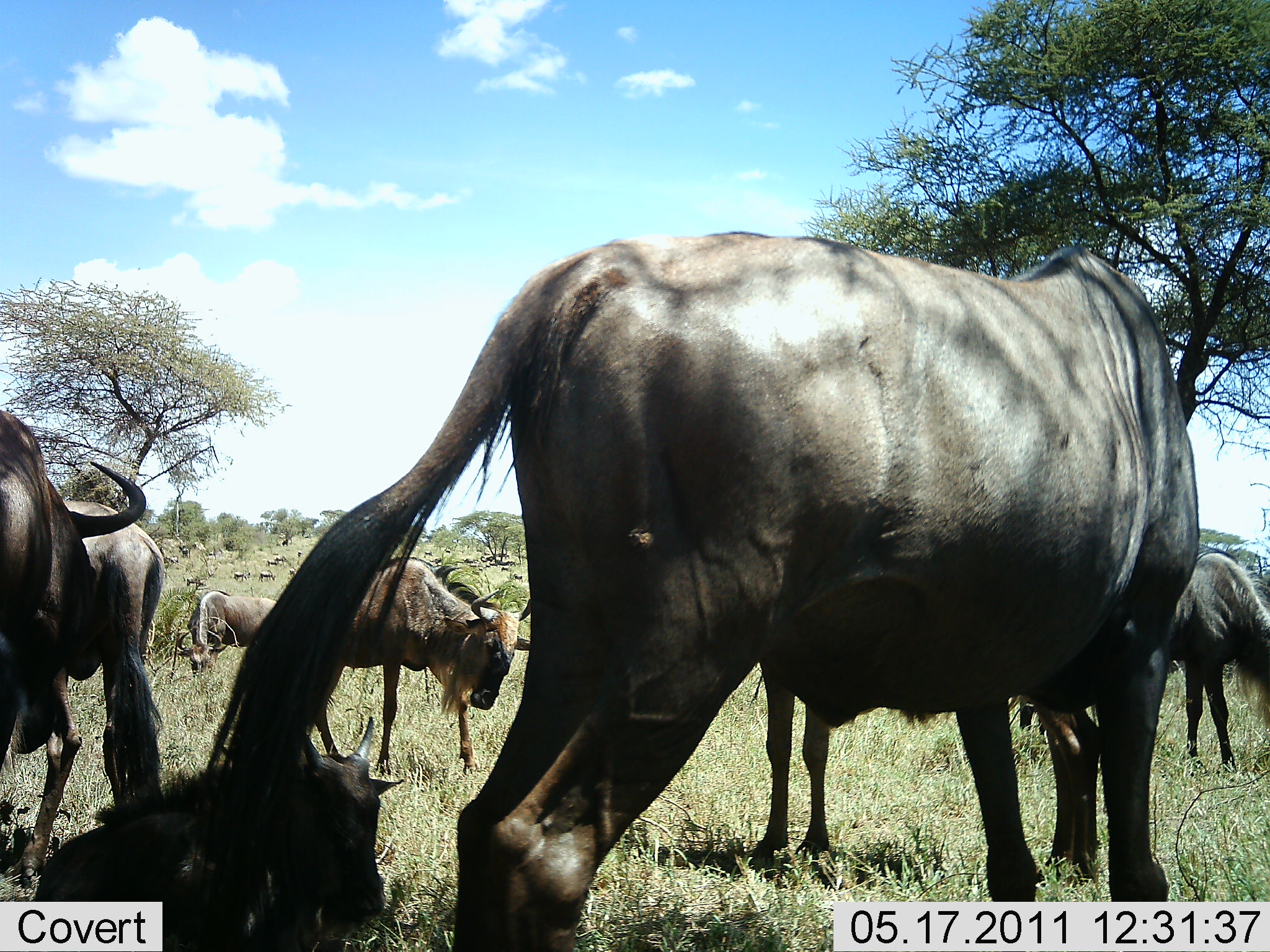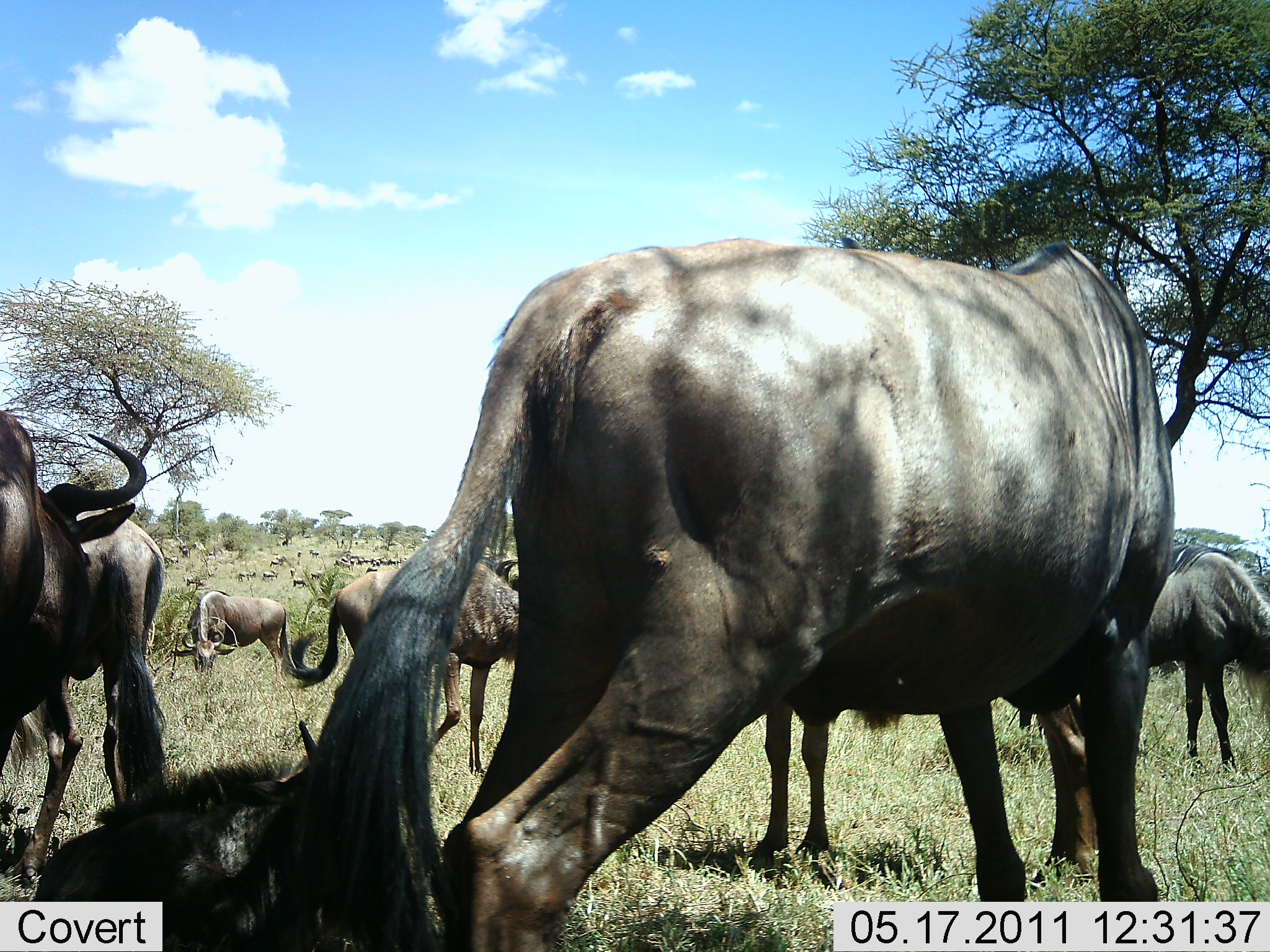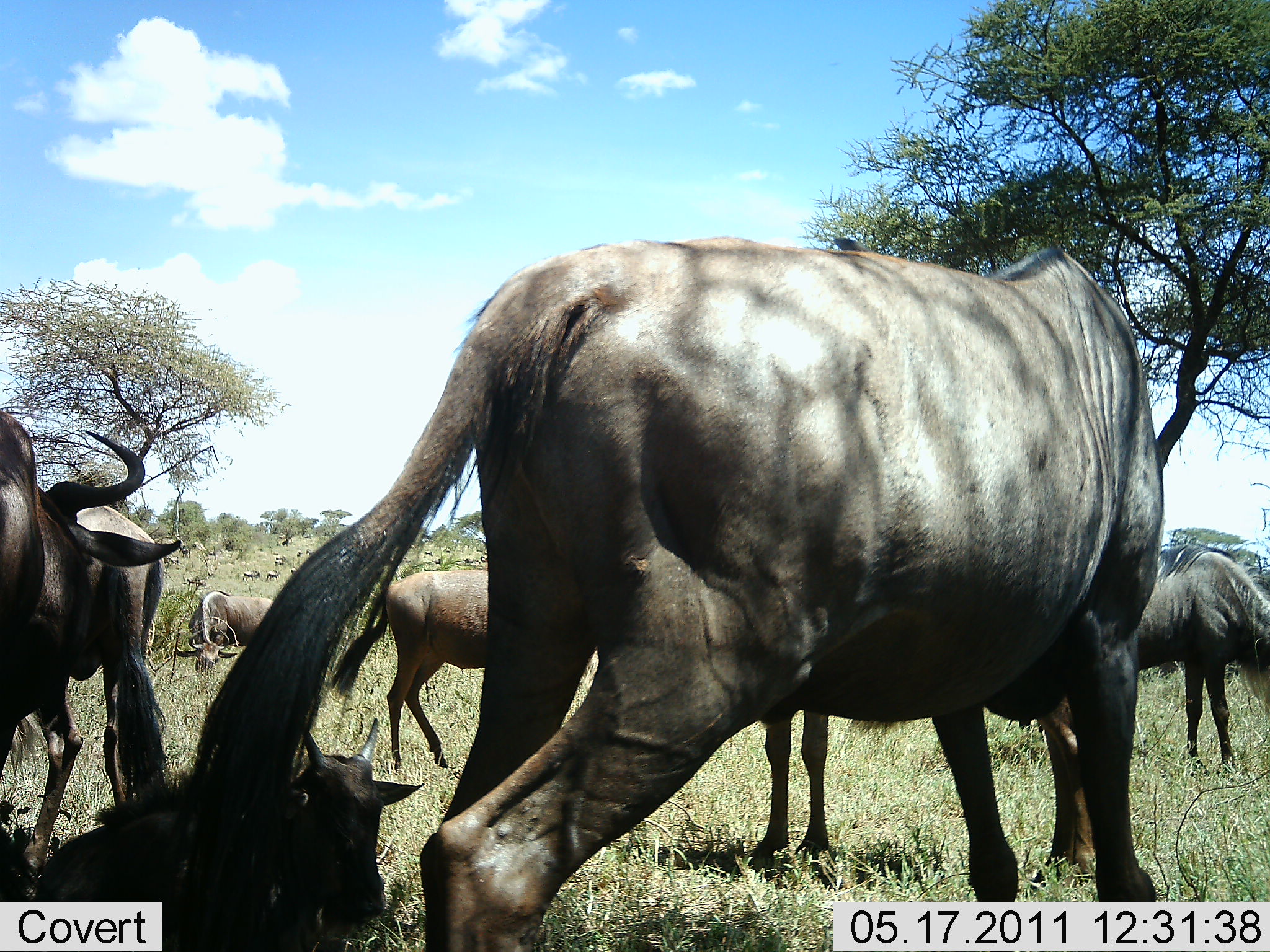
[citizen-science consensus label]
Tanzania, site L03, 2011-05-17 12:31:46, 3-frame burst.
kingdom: Animalia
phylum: Chordata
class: Mammalia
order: Artiodactyla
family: Bovidae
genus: Connochaetes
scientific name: Connochaetes taurinus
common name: blue wildebeest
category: wildebeest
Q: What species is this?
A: Wildebeest (blue wildebeest) (Connochaetes taurinus).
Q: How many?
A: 7.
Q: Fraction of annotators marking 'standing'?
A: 80%.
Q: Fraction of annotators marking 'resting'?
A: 70%.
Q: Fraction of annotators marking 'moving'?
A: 40%.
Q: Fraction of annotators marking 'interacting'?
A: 20%.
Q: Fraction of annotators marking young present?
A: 0%.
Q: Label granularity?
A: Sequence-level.